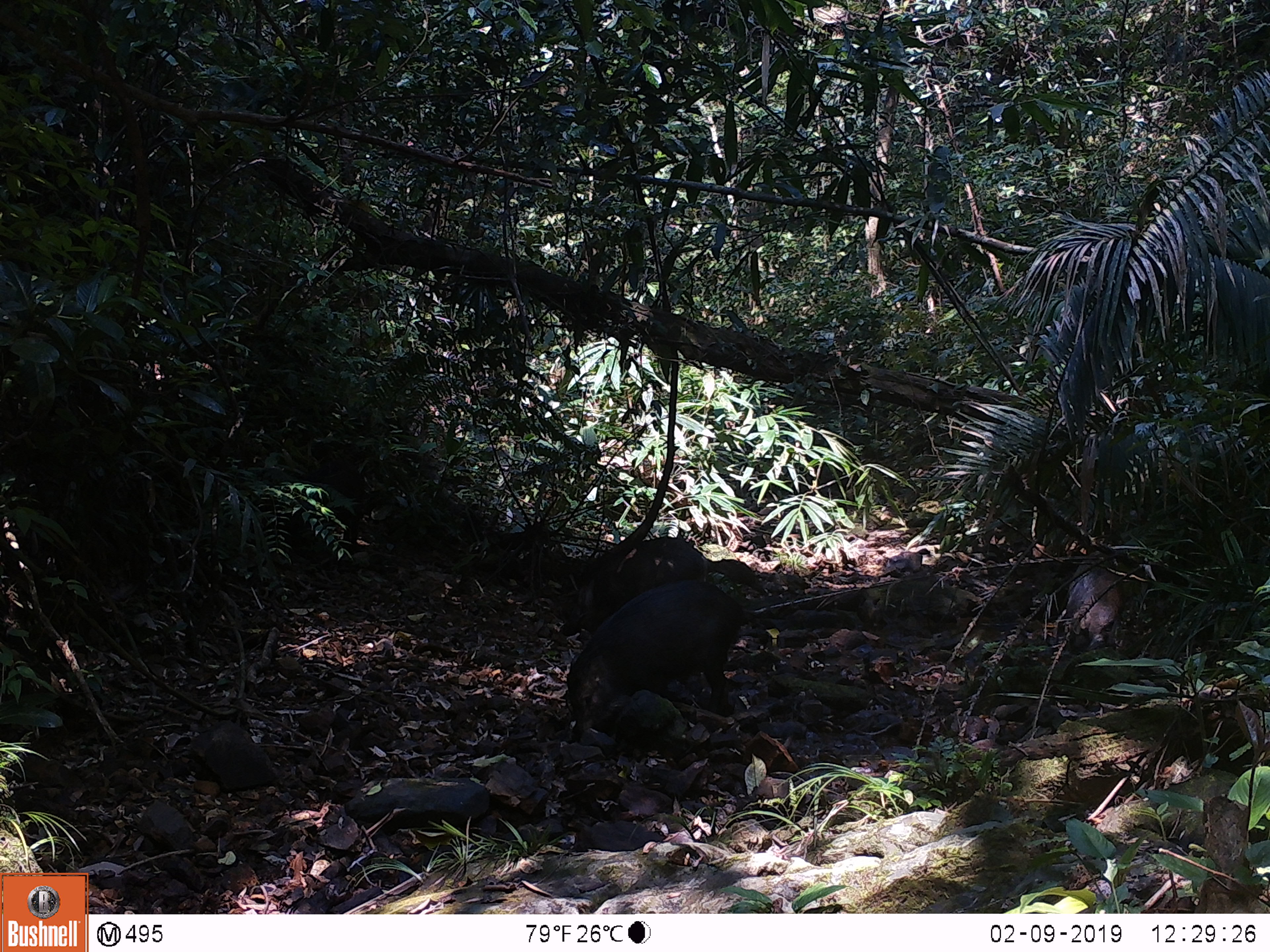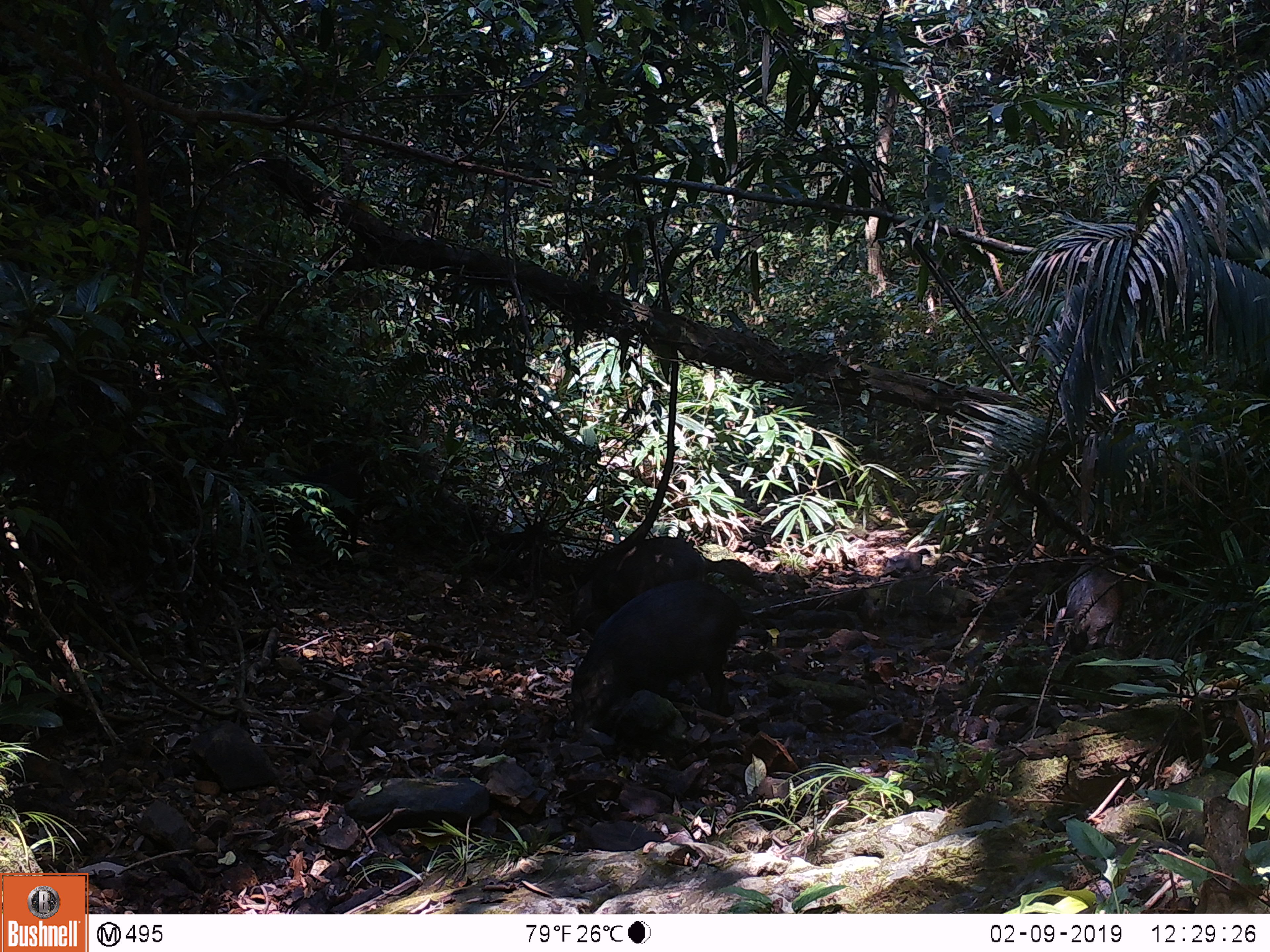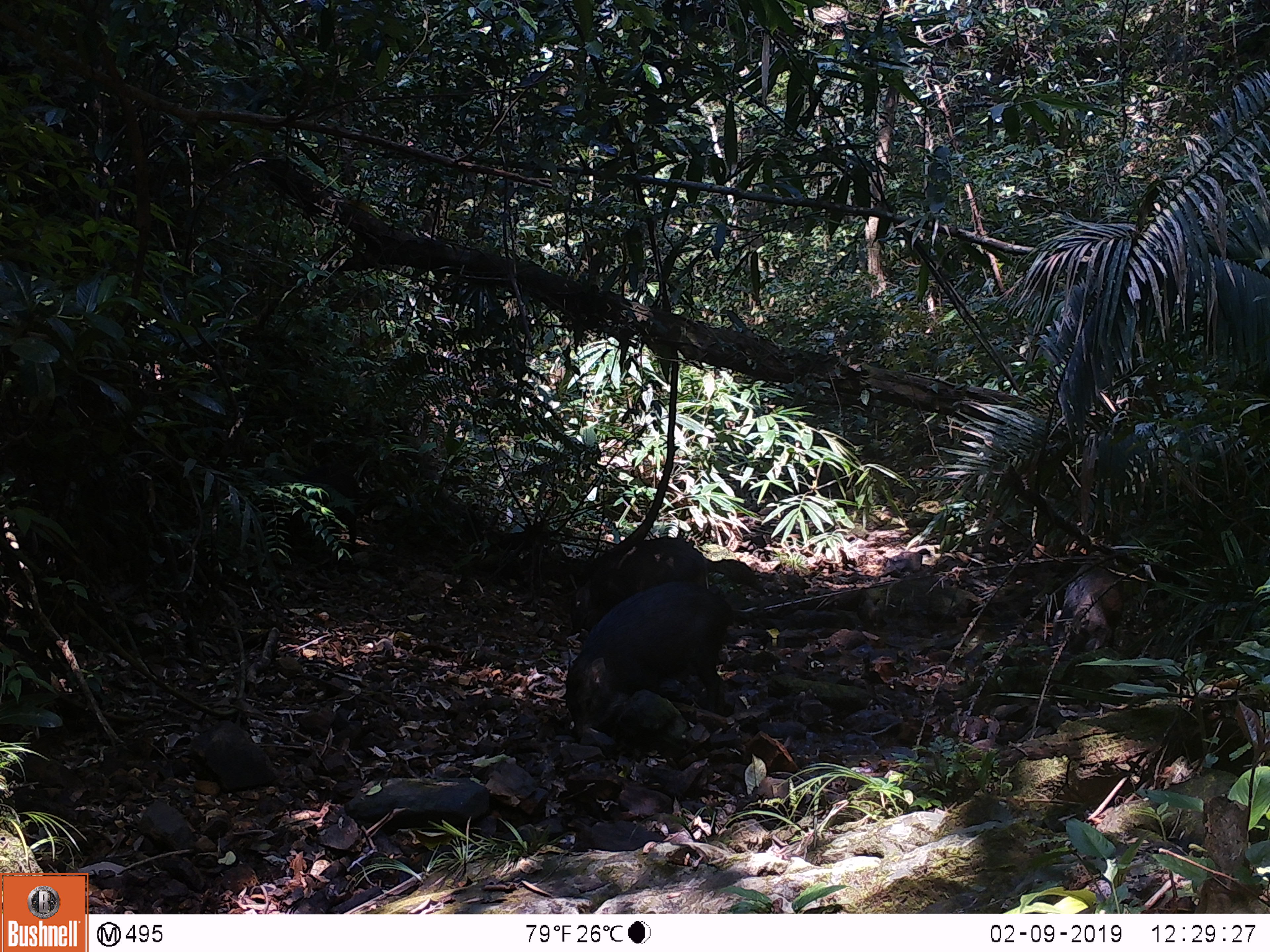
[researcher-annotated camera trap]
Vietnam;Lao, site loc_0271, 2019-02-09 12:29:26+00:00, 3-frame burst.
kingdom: Animalia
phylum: Chordata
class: Mammalia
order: Artiodactyla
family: Suidae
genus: Sus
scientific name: Sus scrofa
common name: eurasian wild pig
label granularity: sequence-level